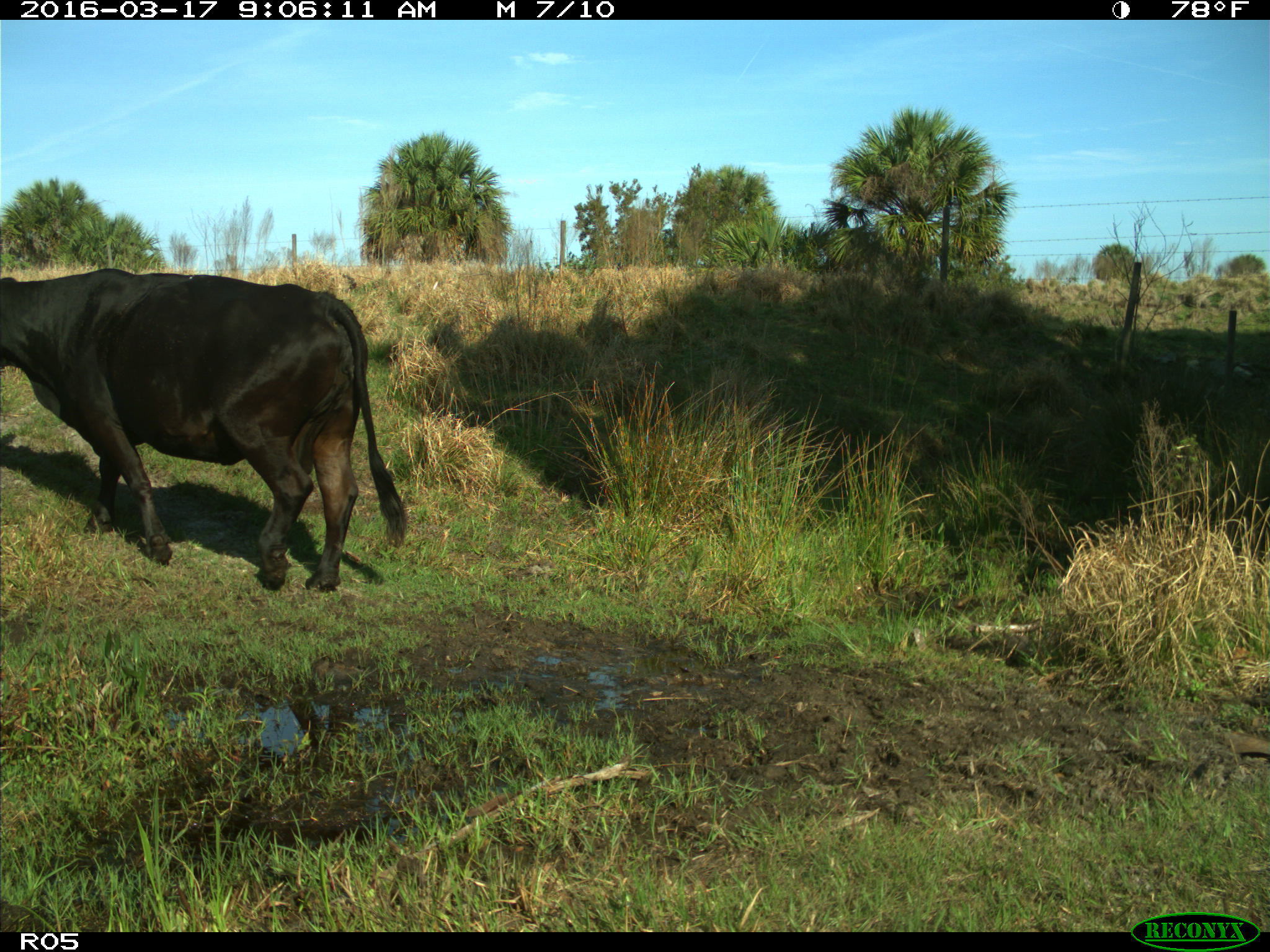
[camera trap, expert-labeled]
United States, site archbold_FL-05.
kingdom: Animalia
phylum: Chordata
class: Mammalia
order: Artiodactyla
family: Bovidae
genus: Bos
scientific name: Bos taurus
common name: domestic cow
Bos taurus (domestic cow).